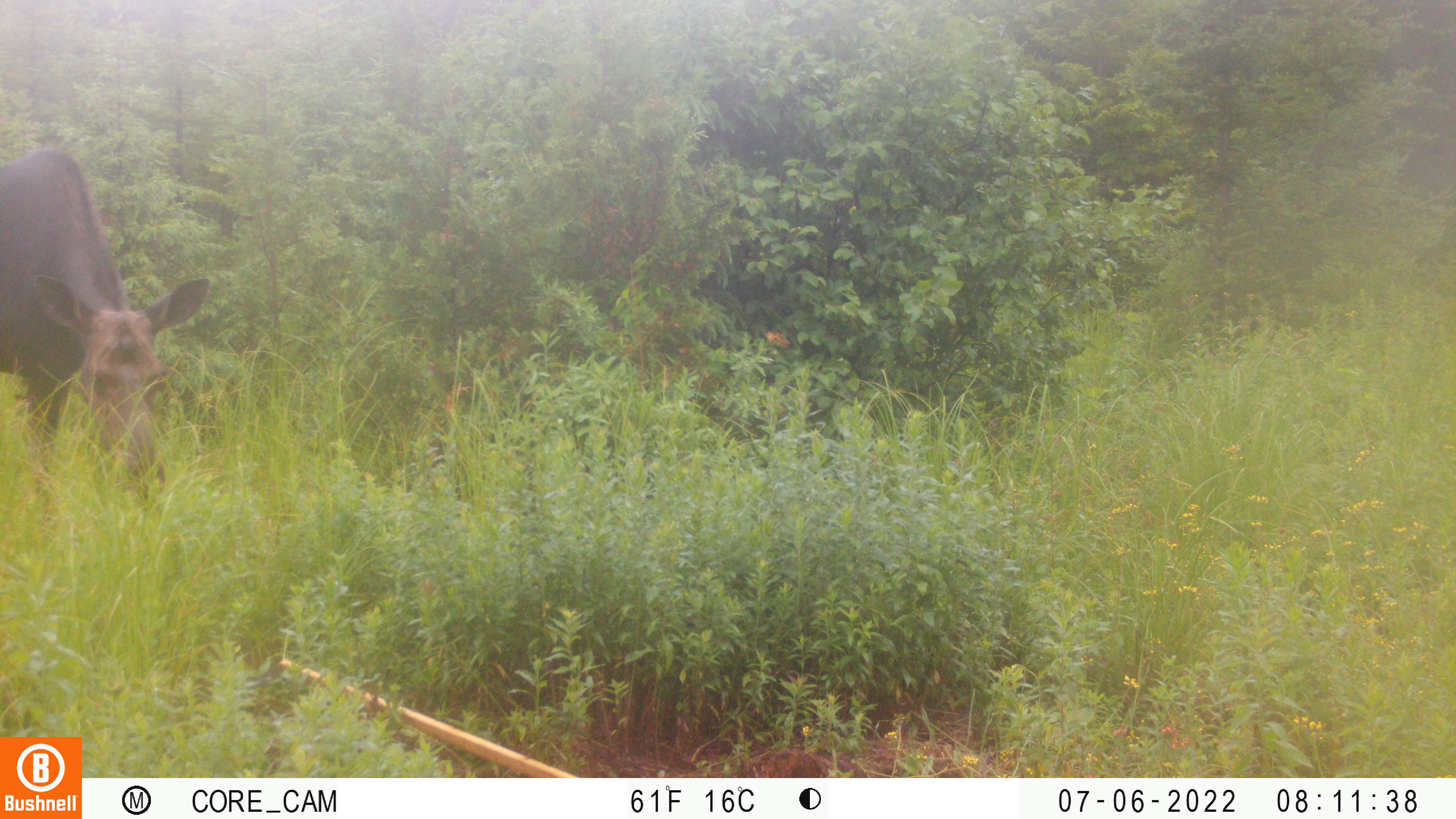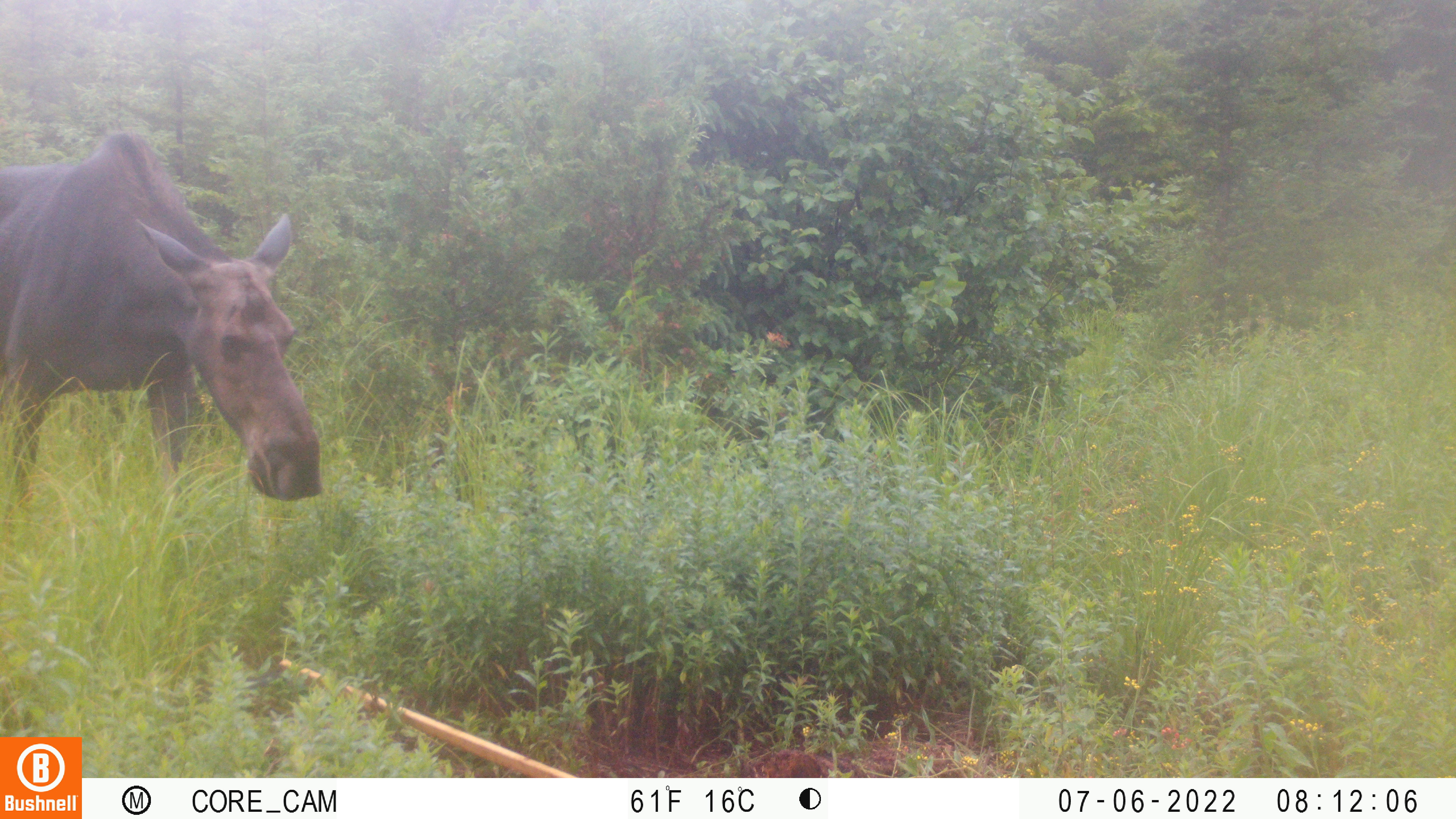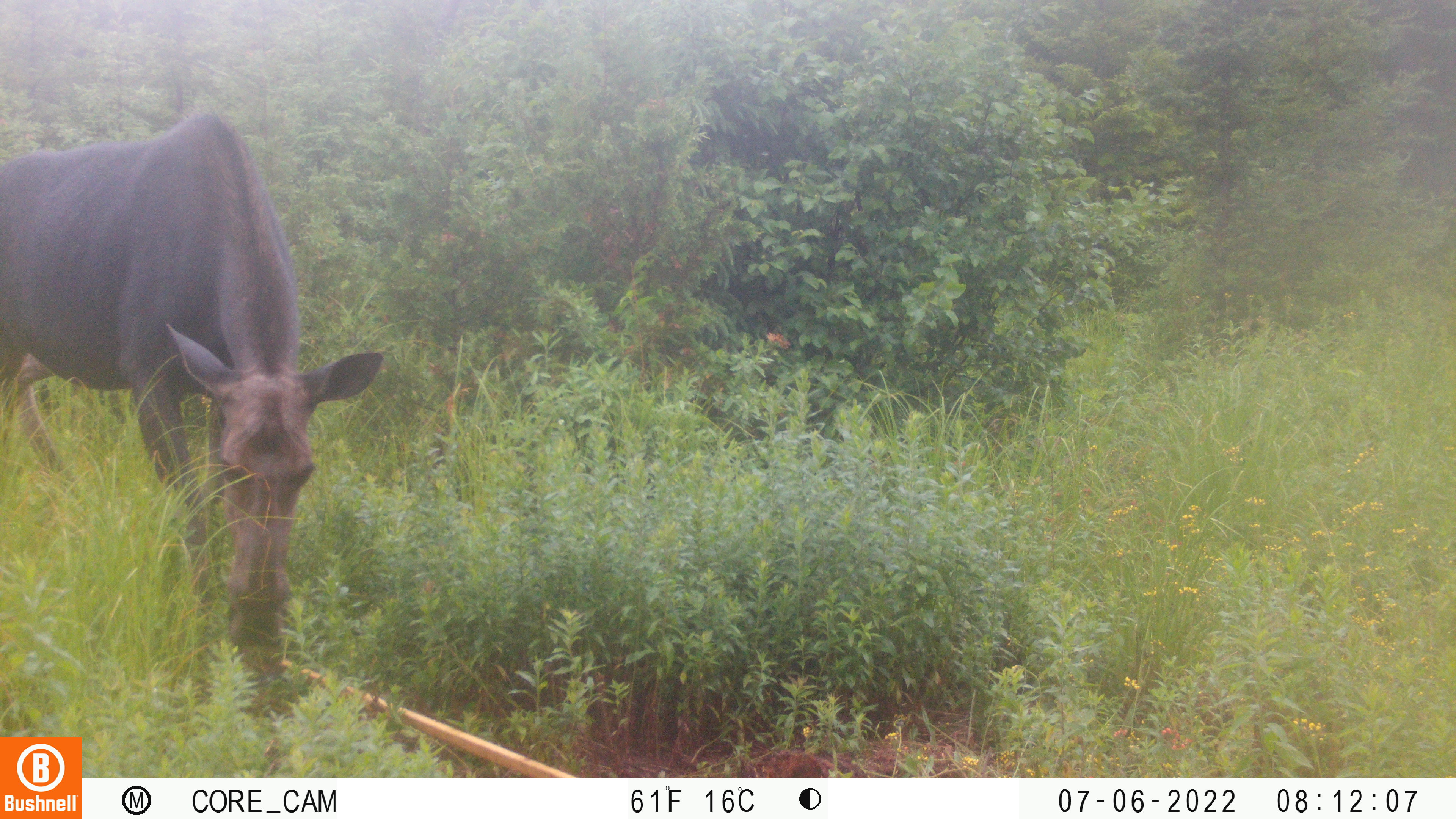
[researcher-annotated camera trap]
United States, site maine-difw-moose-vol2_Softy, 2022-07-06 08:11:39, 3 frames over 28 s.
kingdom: Animalia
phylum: Chordata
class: Mammalia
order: Artiodactyla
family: Cervidae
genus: Alces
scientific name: Alces alces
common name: moose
Moose (Alces alces).